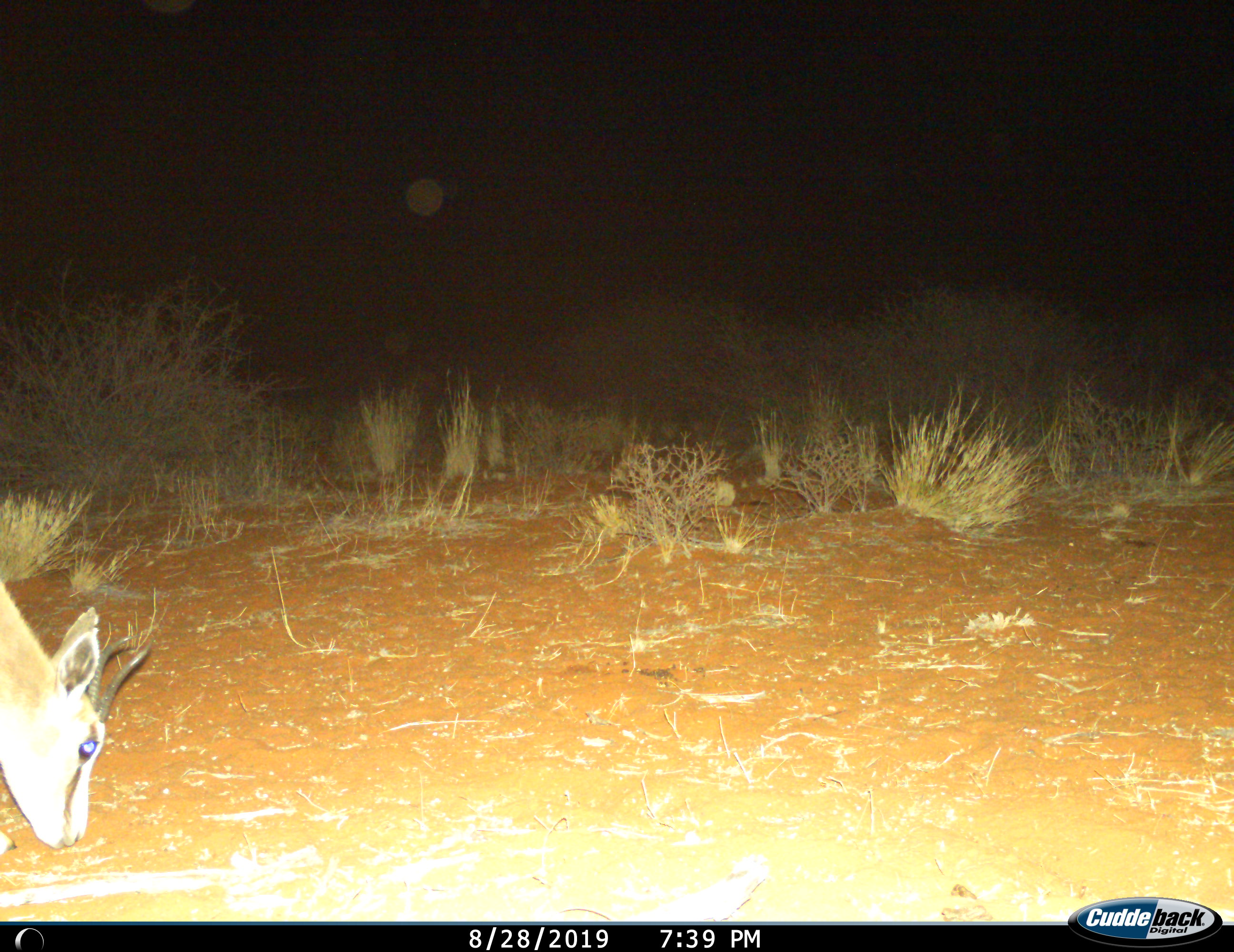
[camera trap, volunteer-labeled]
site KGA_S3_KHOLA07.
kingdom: Animalia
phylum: Chordata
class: Mammalia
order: Artiodactyla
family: Bovidae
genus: Antidorcas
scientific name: Antidorcas marsupialis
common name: springbok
Springbok (Antidorcas marsupialis), count 1. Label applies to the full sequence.